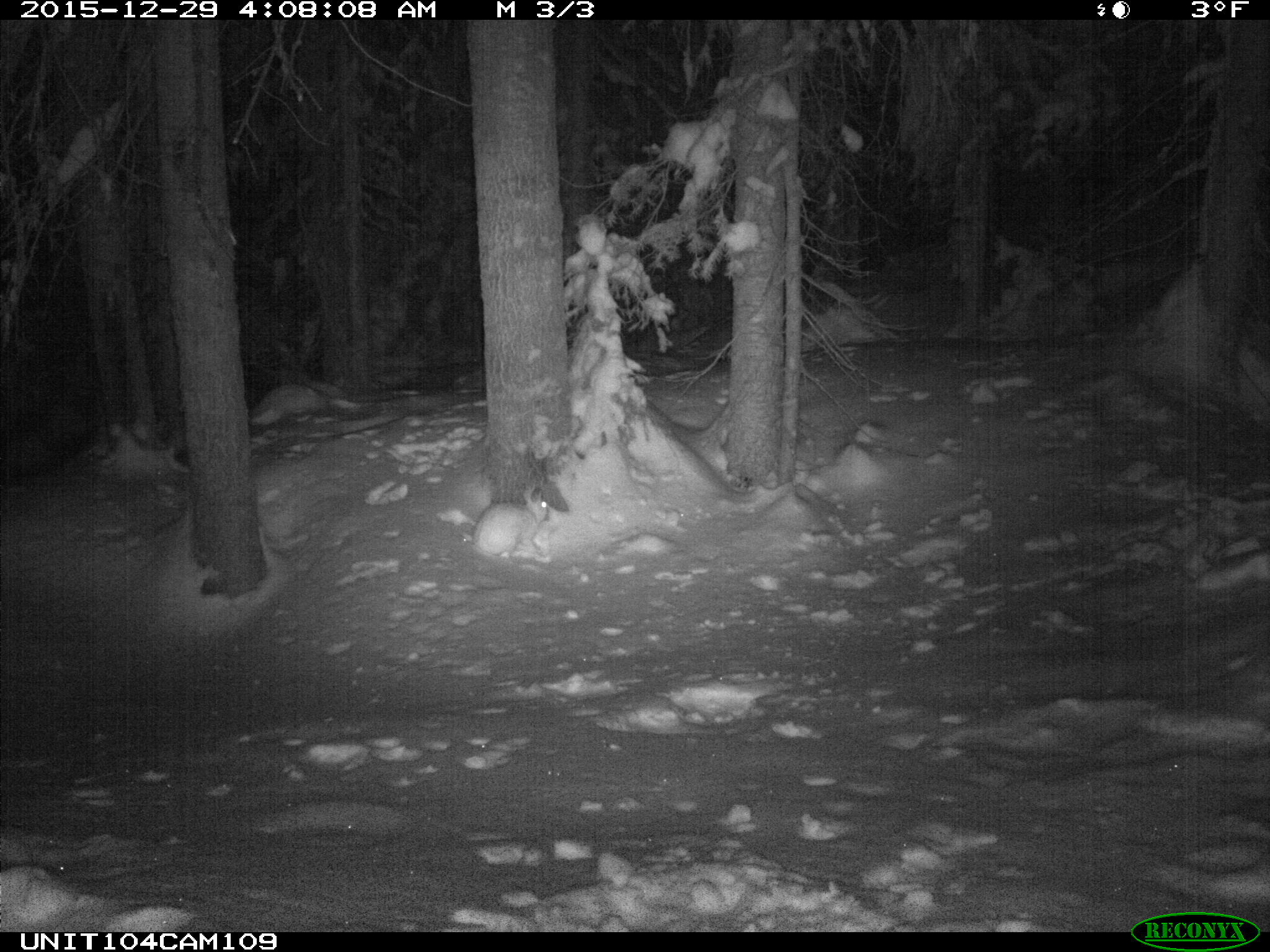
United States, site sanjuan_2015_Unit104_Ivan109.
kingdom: Animalia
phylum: Chordata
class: Mammalia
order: Lagomorpha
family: Leporidae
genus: Lepus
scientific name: Lepus americanus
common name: snowshoe hare